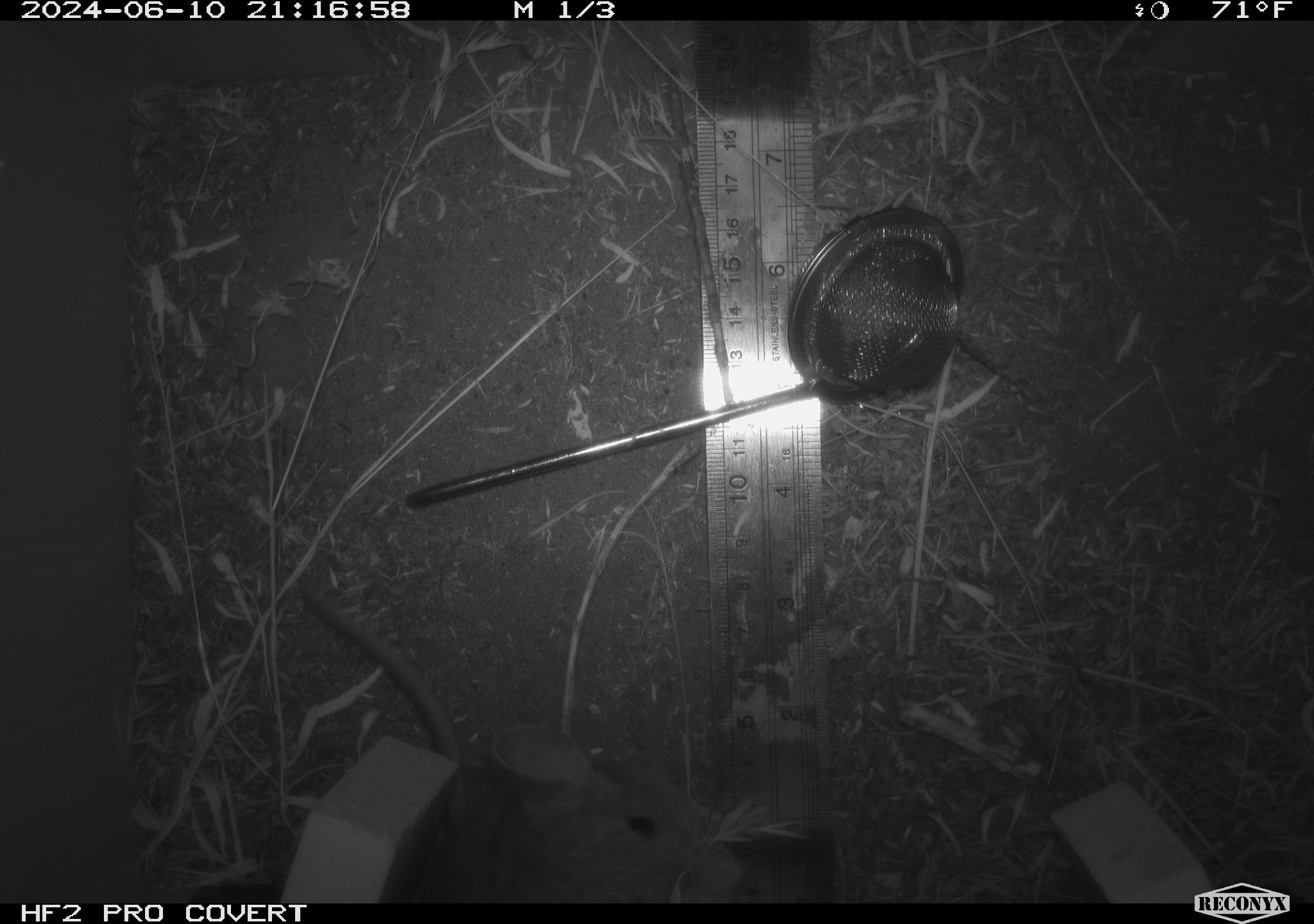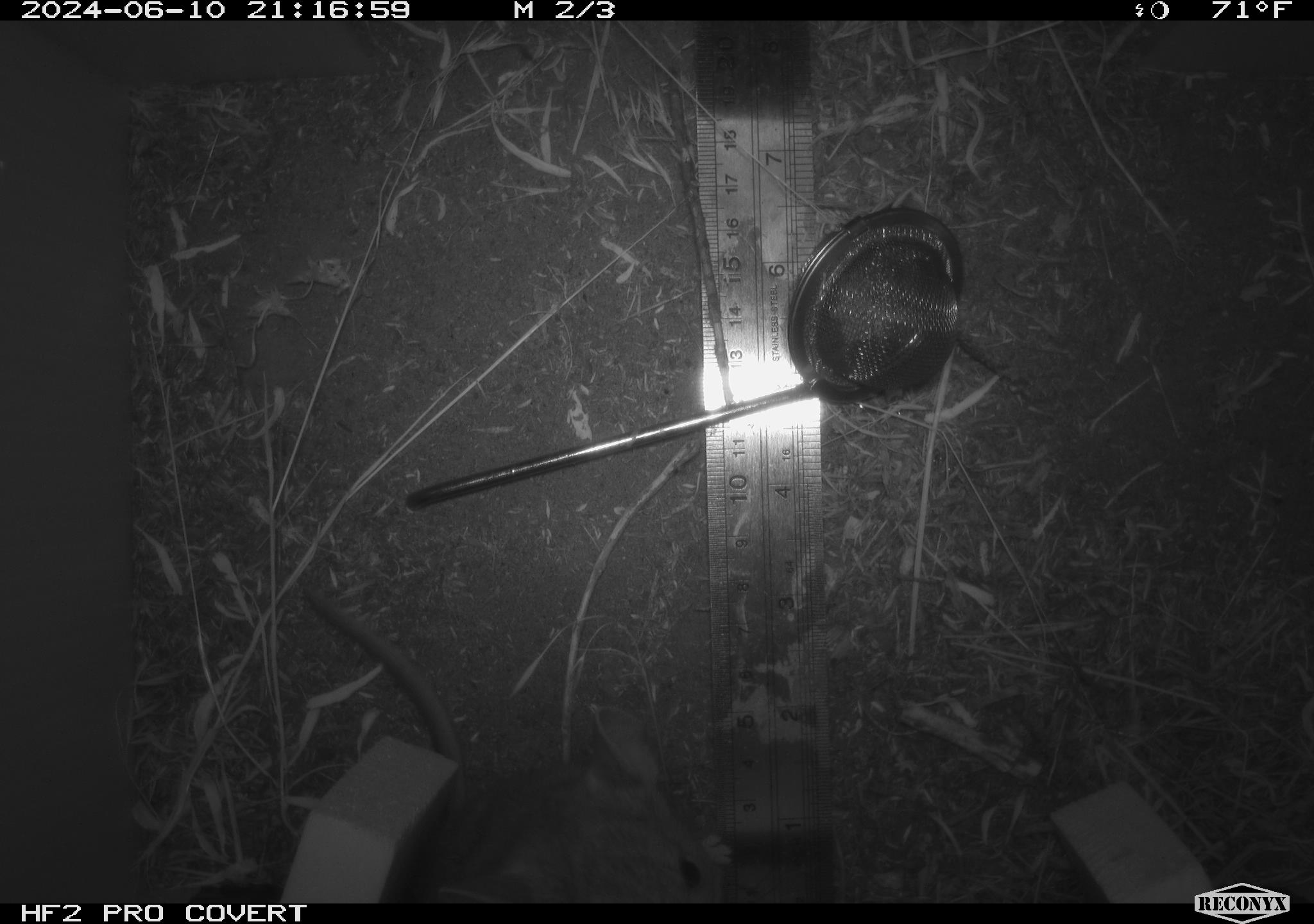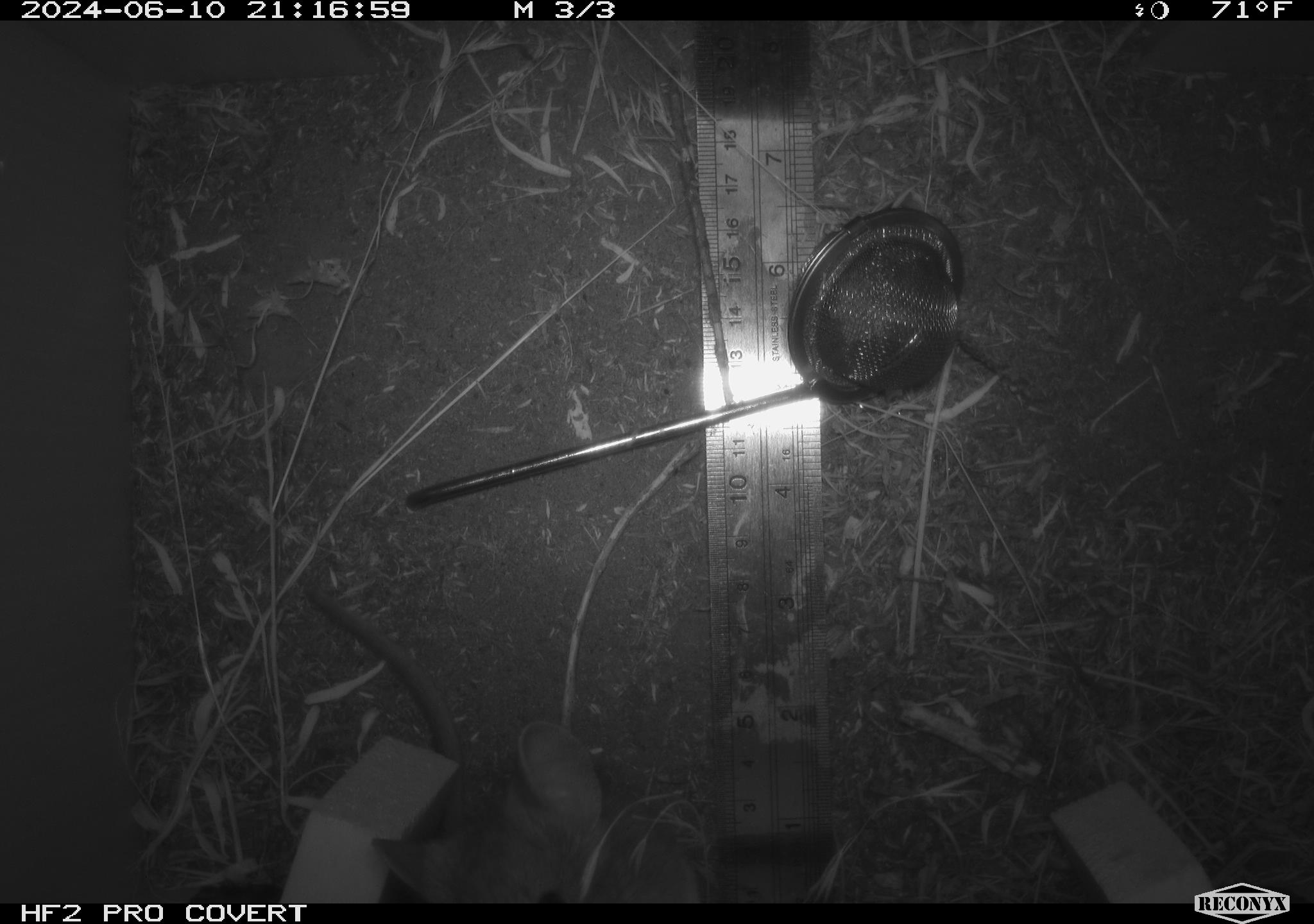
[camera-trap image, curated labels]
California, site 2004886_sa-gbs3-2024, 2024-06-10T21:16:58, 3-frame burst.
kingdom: Animalia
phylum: Chordata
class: Mammalia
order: Rodentia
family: Cricetidae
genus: Neotoma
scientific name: Neotoma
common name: pack rat or woodrat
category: neotoma species